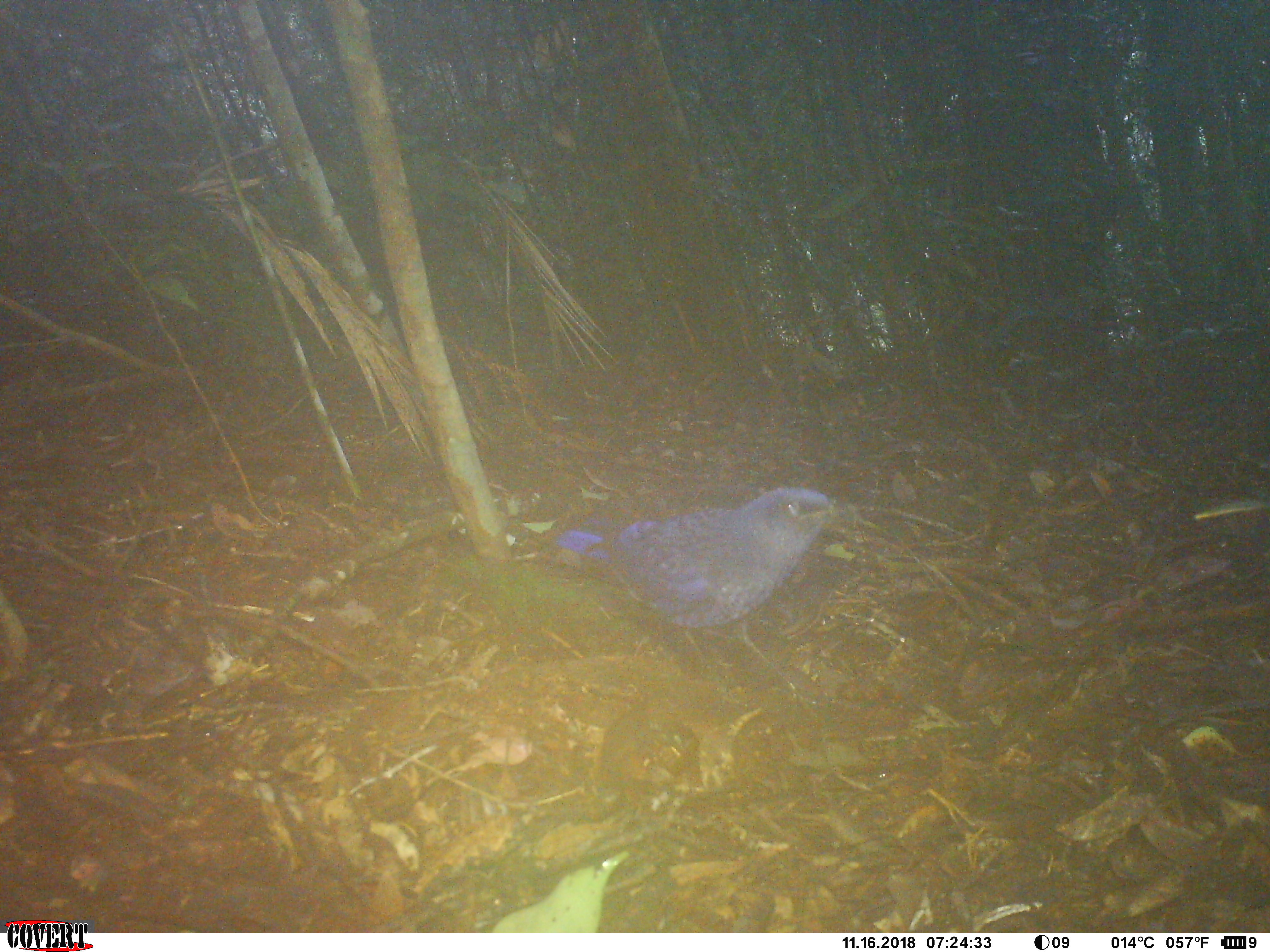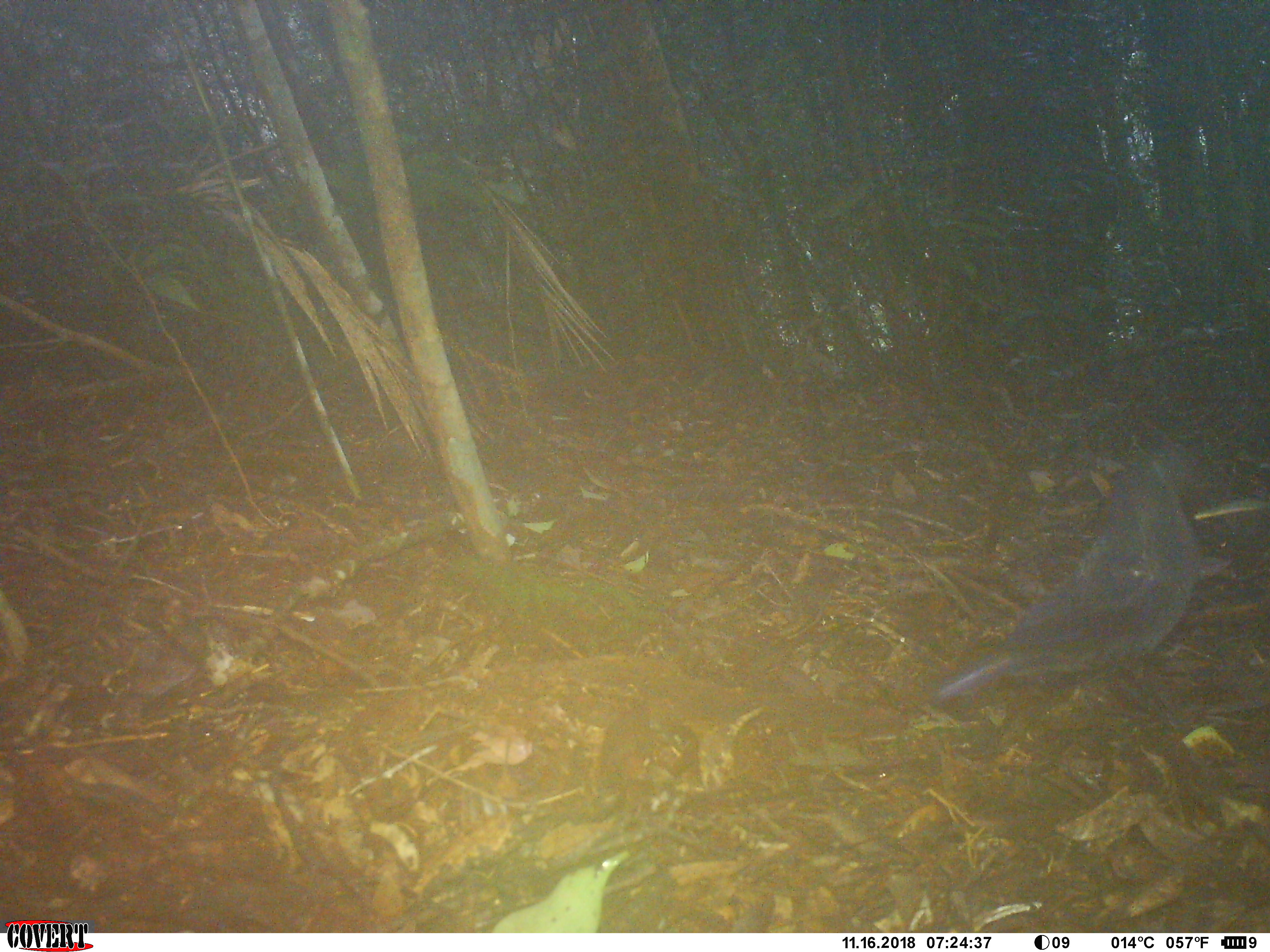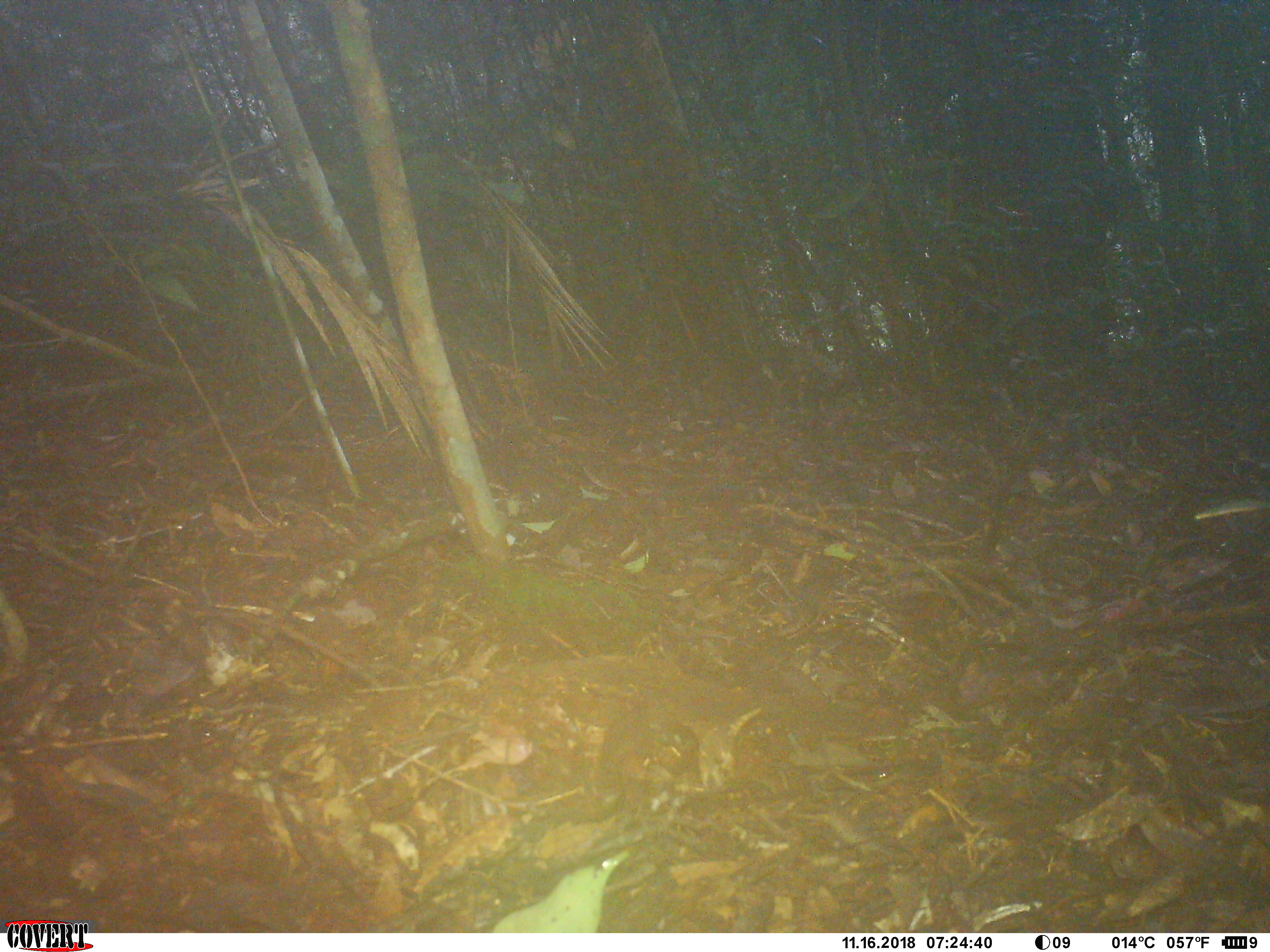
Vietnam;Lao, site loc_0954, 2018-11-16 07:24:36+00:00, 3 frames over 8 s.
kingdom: Animalia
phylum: Chordata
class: Aves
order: Passeriformes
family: Muscicapidae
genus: Myophonus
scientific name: Myophonus caeruleus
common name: blue whistling thrush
Blue whistling thrush (Myophonus caeruleus). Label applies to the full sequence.